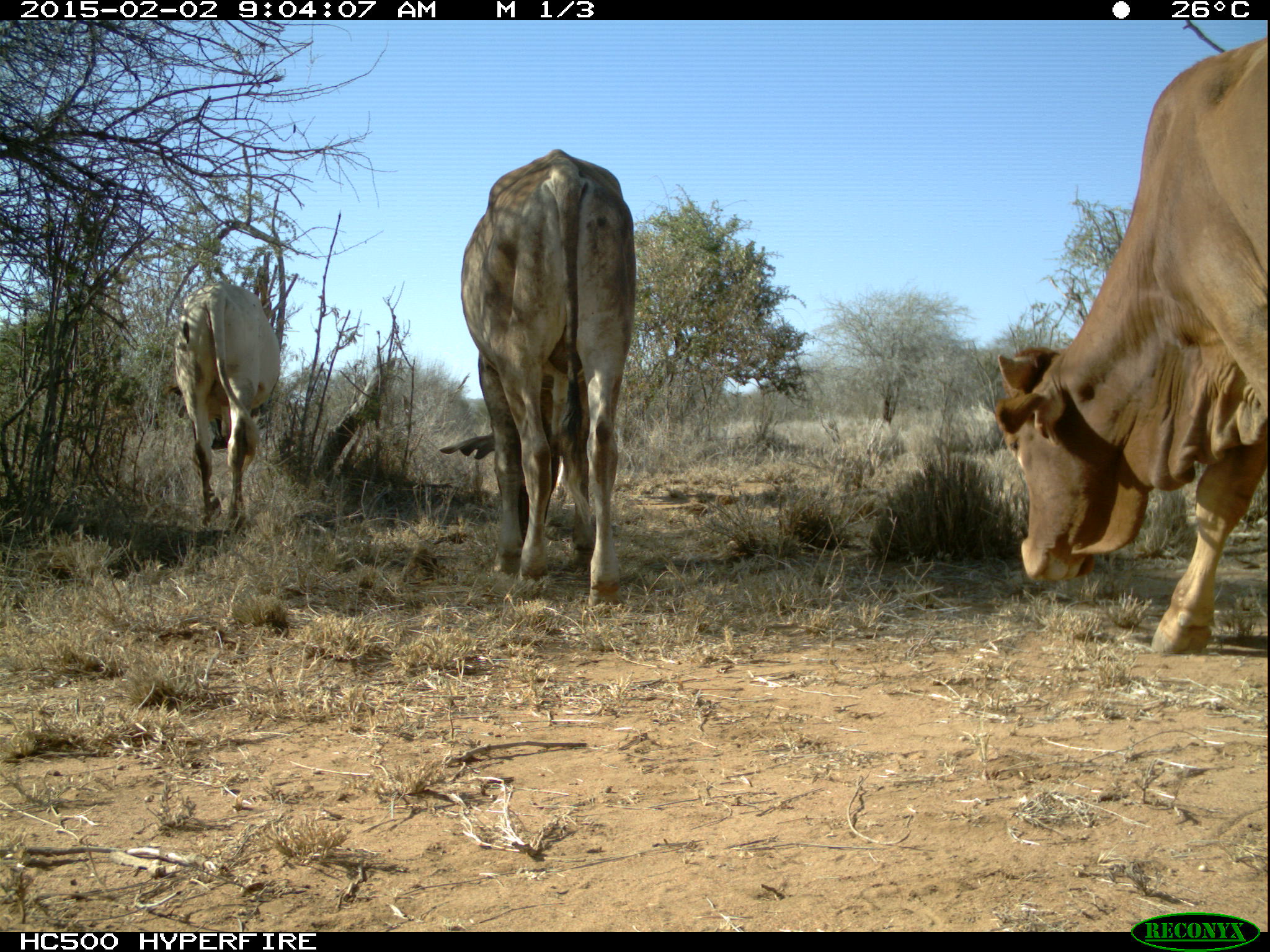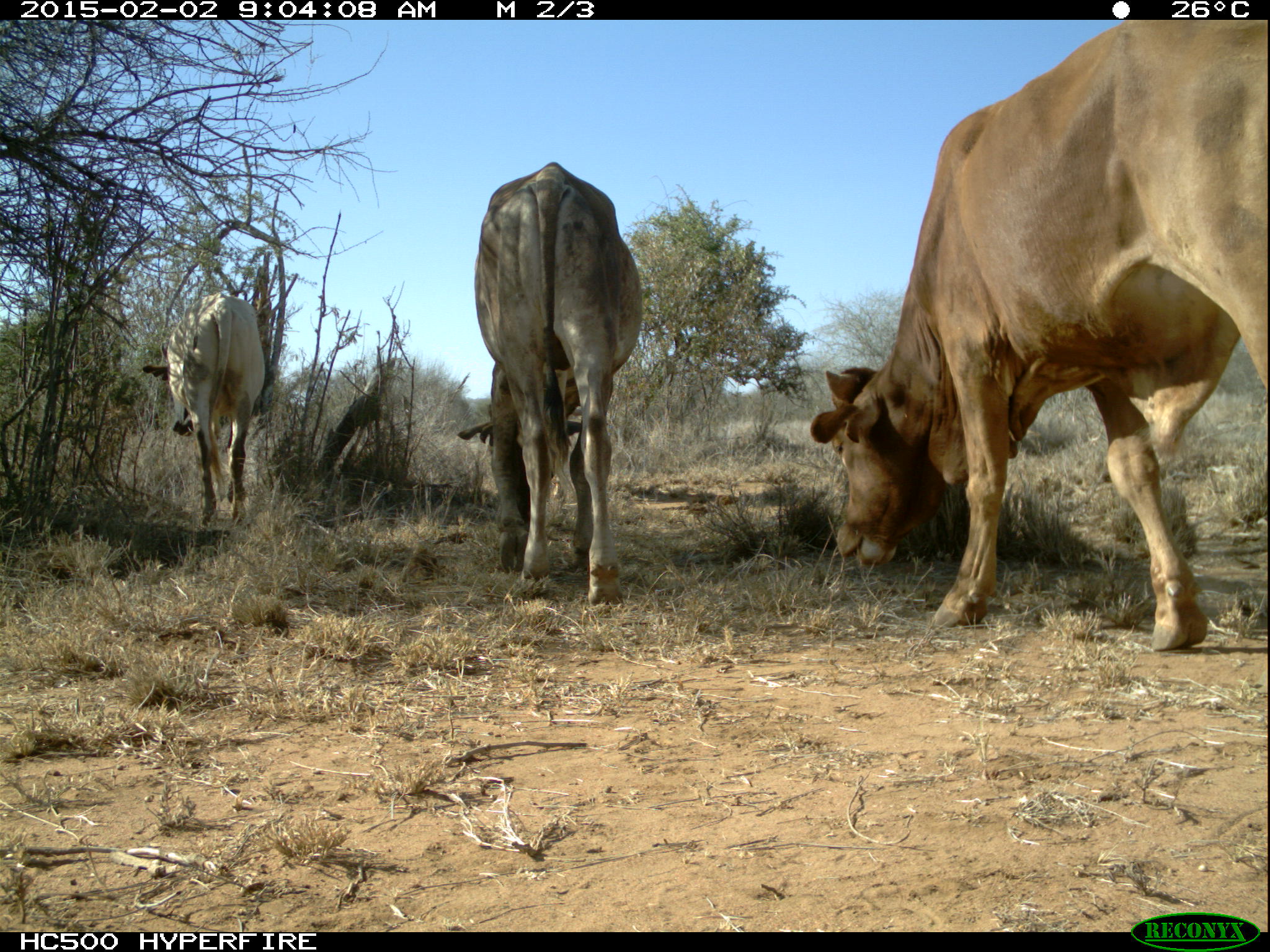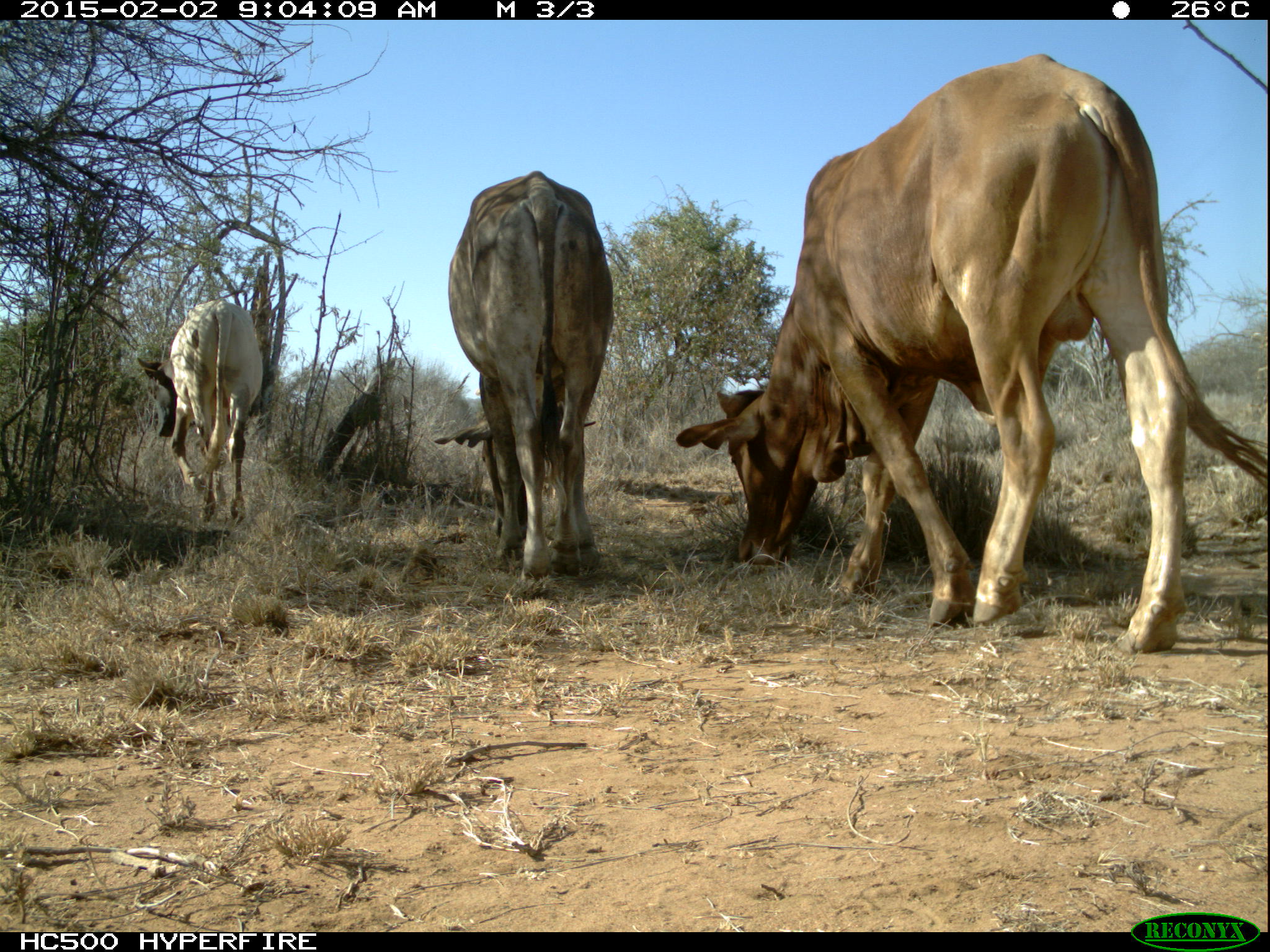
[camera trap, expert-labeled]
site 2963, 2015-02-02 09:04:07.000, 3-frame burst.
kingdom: Animalia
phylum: Chordata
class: Mammalia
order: Artiodactyla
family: Bovidae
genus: Bos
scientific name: Bos taurus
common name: domestic cattle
Bos taurus (domestic cattle), count 4.